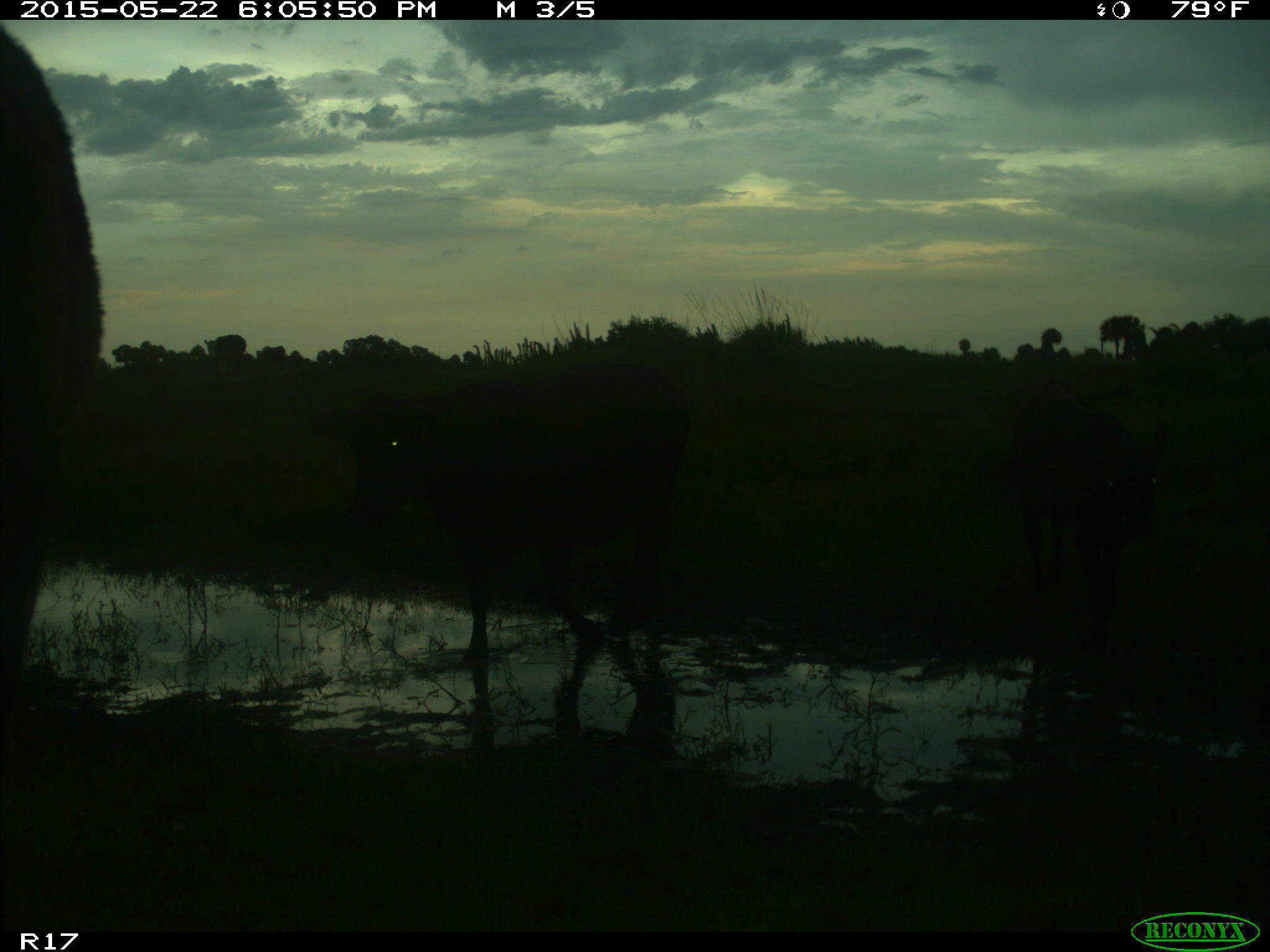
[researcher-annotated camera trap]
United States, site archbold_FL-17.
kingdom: Animalia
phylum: Chordata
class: Mammalia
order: Artiodactyla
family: Bovidae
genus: Bos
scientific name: Bos taurus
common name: domestic cow